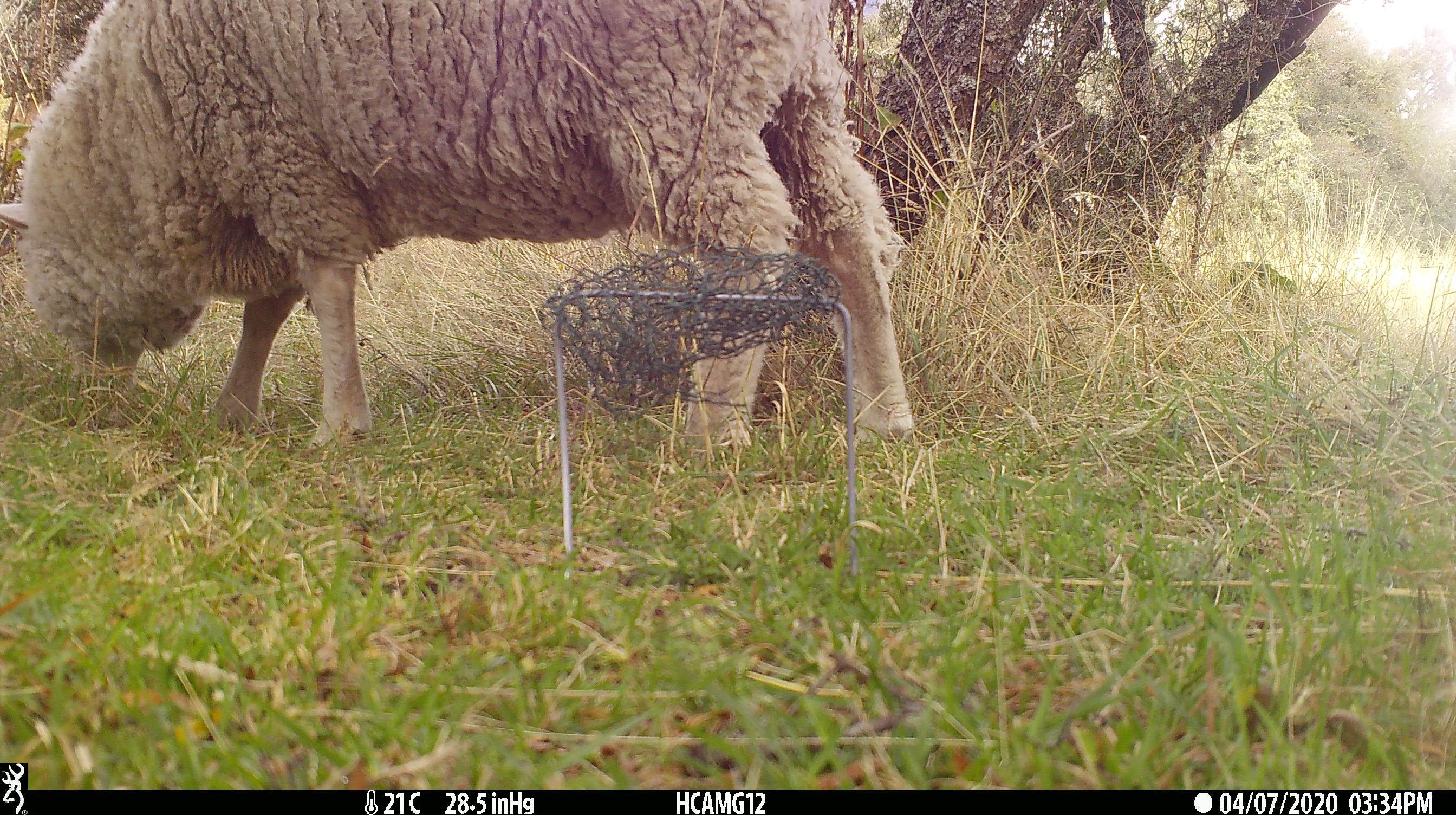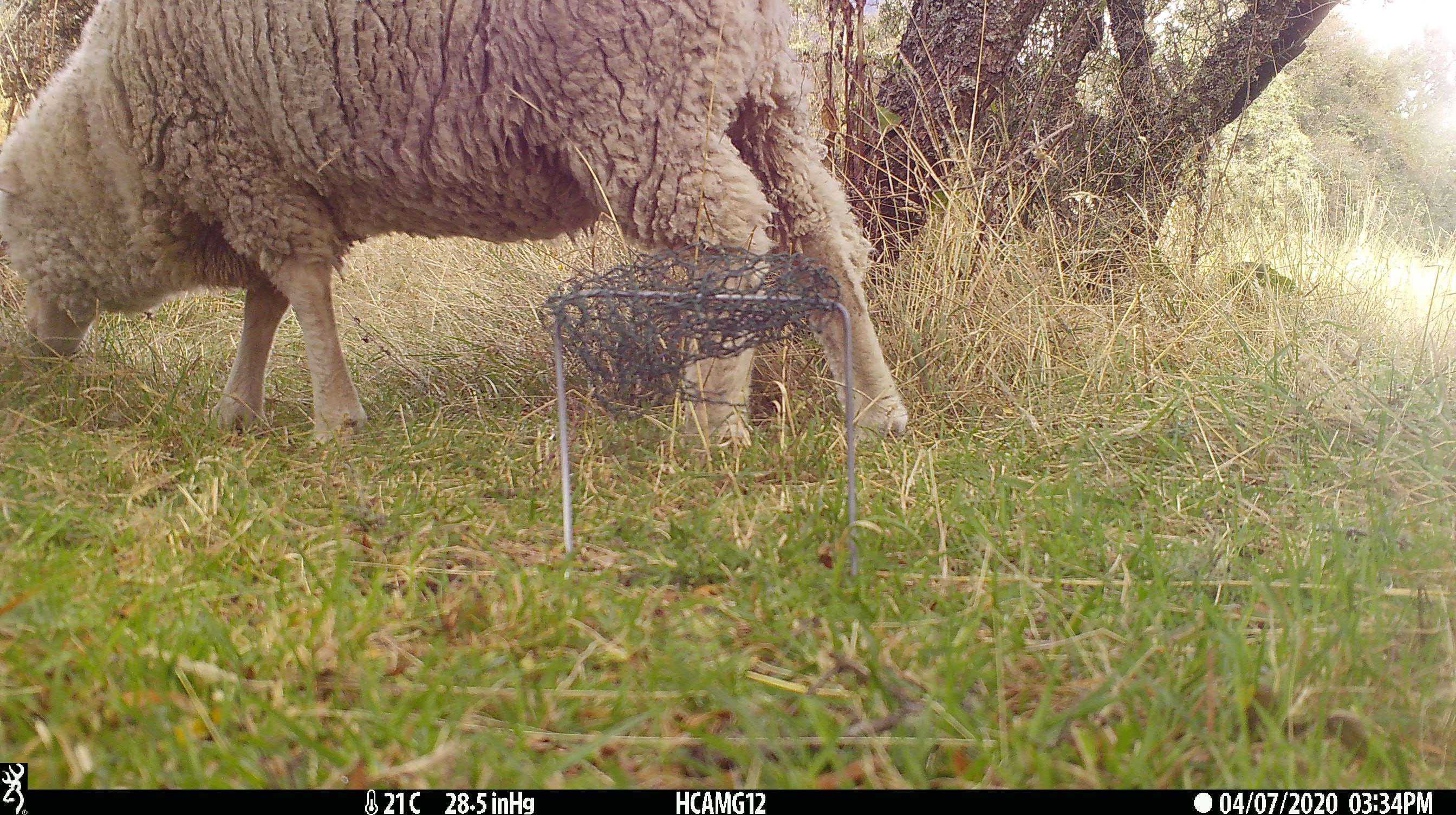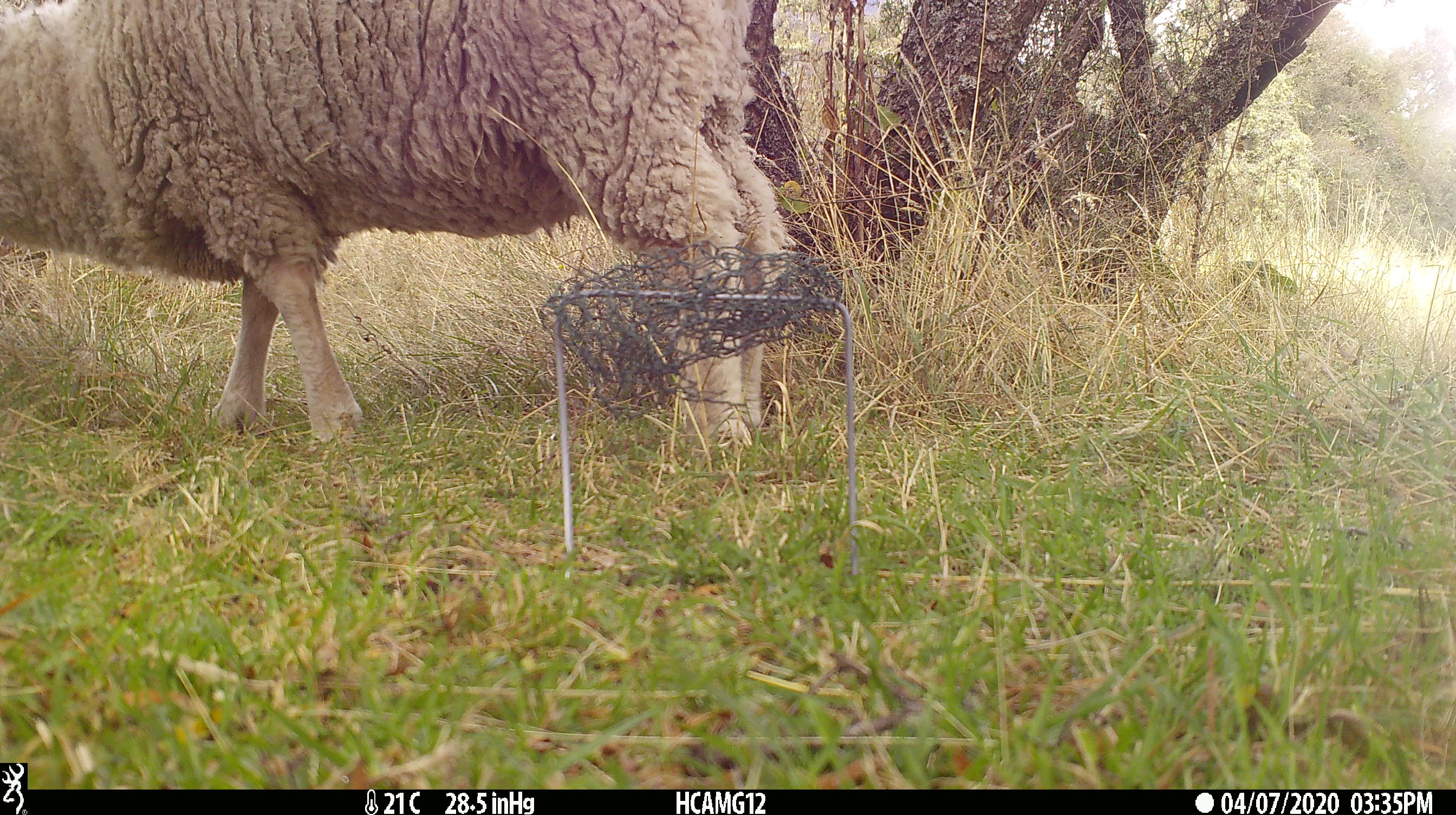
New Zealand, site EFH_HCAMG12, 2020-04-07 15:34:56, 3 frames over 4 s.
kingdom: Animalia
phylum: Chordata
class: Mammalia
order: Artiodactyla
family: Bovidae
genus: Ovis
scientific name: Ovis aries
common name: domestic sheep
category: sheep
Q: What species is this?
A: Sheep (domestic sheep) (Ovis aries).